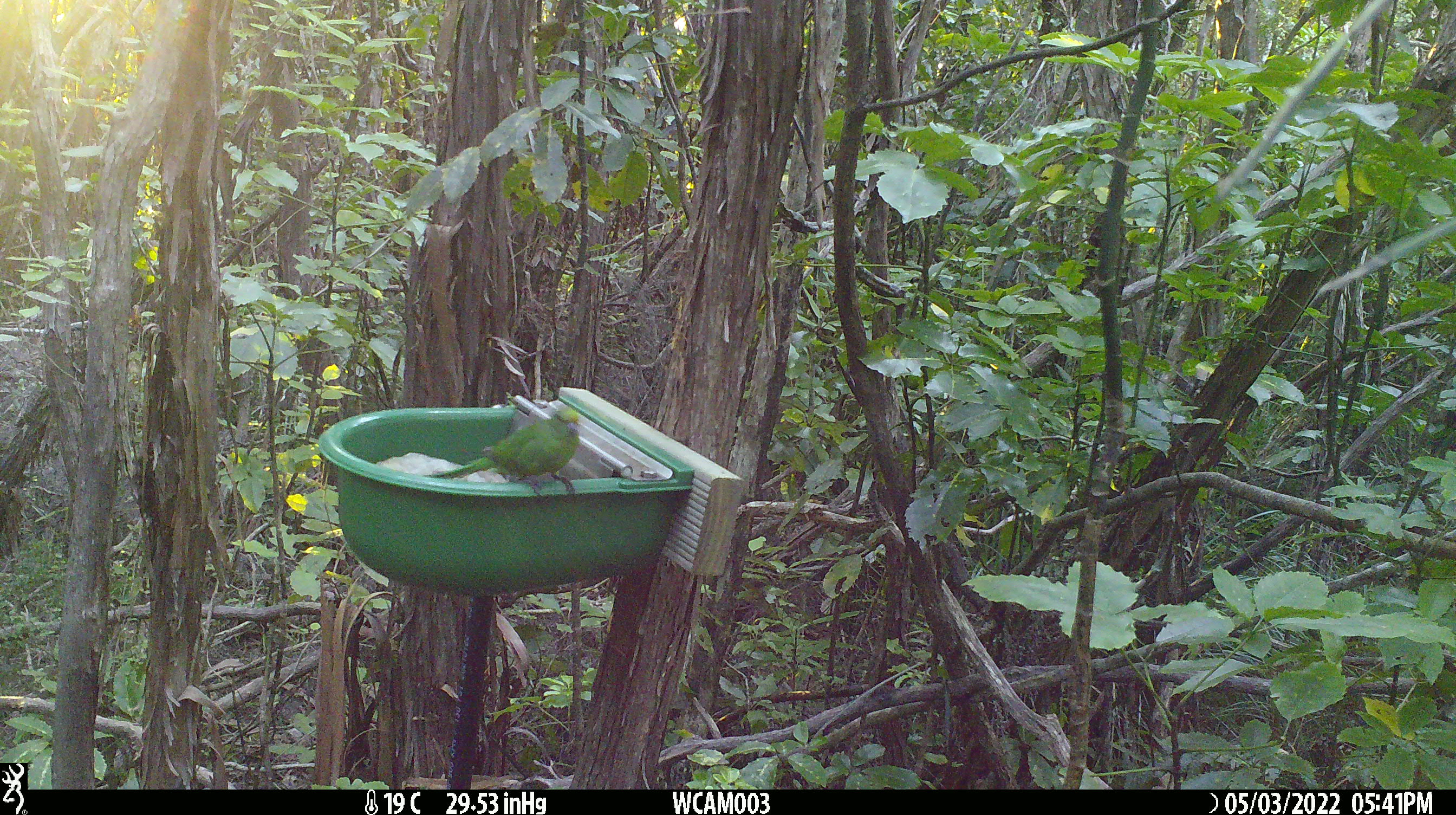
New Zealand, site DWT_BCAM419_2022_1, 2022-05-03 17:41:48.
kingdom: Animalia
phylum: Chordata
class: Aves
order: Psittaciformes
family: Psittaculidae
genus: Cyanoramphus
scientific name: Cyanoramphus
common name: parakeet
Parakeet (Cyanoramphus).